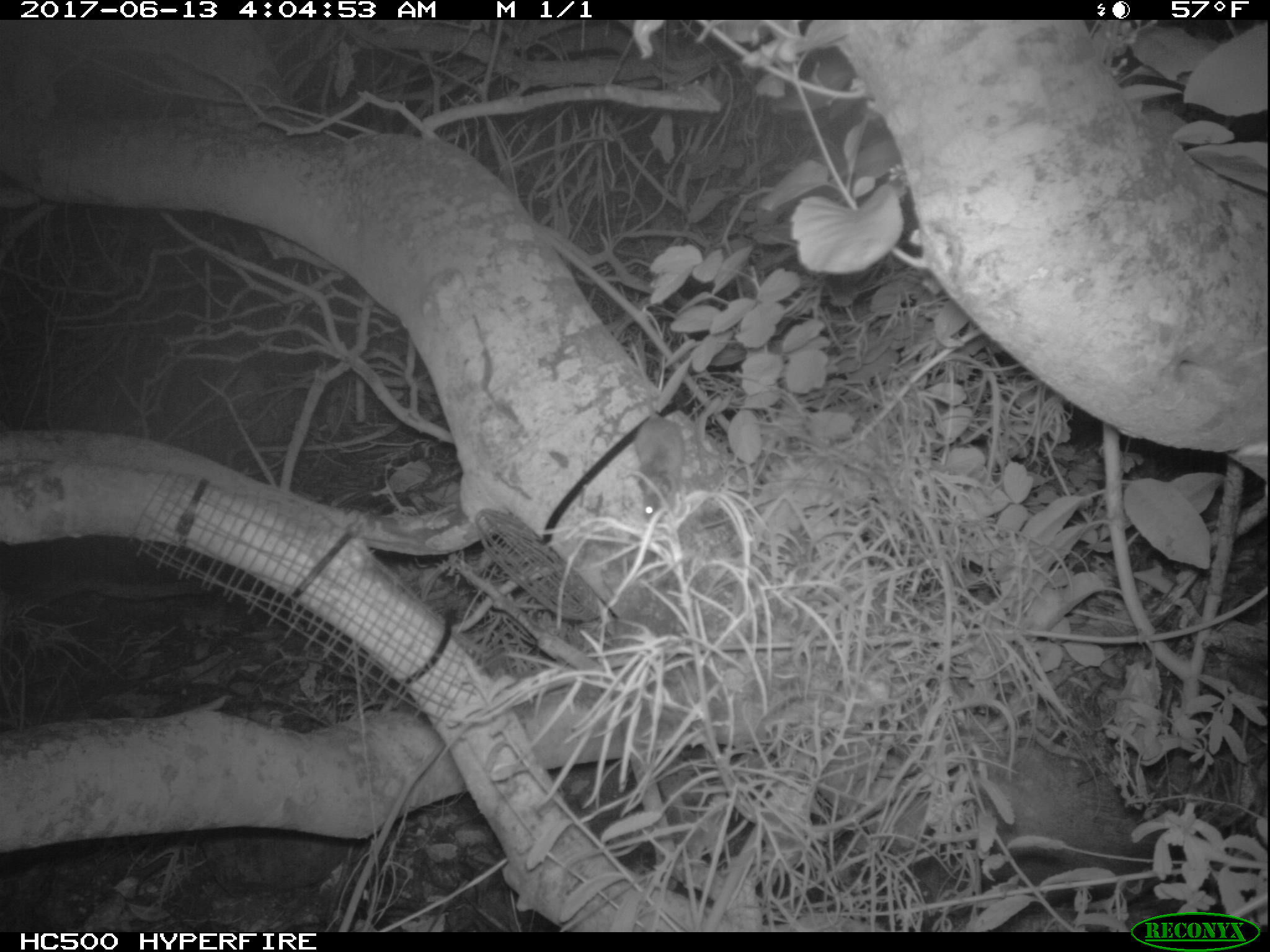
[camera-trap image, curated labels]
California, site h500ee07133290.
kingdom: Animalia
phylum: Chordata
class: Mammalia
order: Rodentia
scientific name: Rodentia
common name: rodent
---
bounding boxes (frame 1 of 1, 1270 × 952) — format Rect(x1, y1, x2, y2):
rodent: Rect(630, 340, 684, 522)